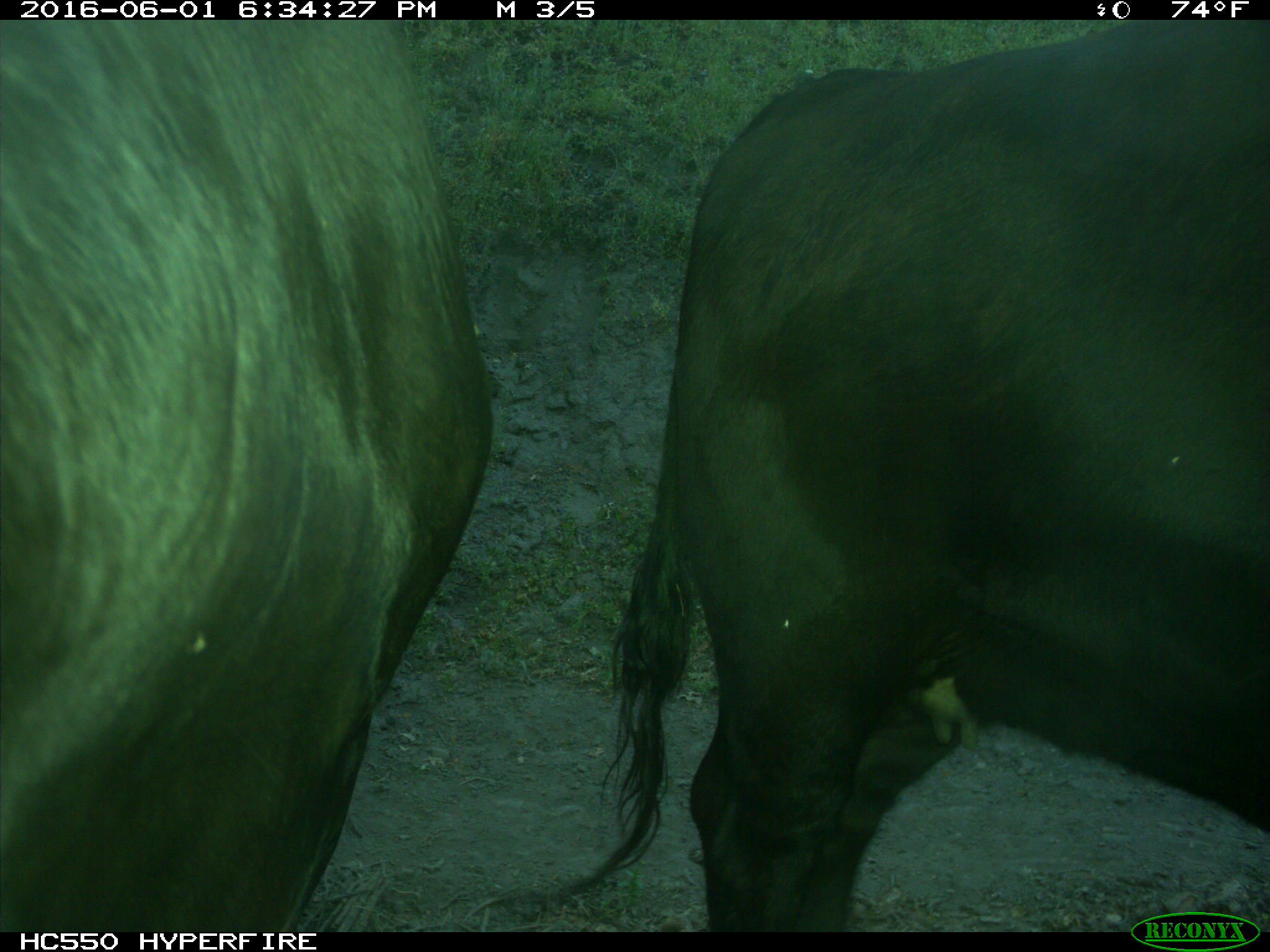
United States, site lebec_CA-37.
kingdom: Animalia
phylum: Chordata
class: Mammalia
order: Artiodactyla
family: Bovidae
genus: Bos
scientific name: Bos taurus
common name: domestic cow